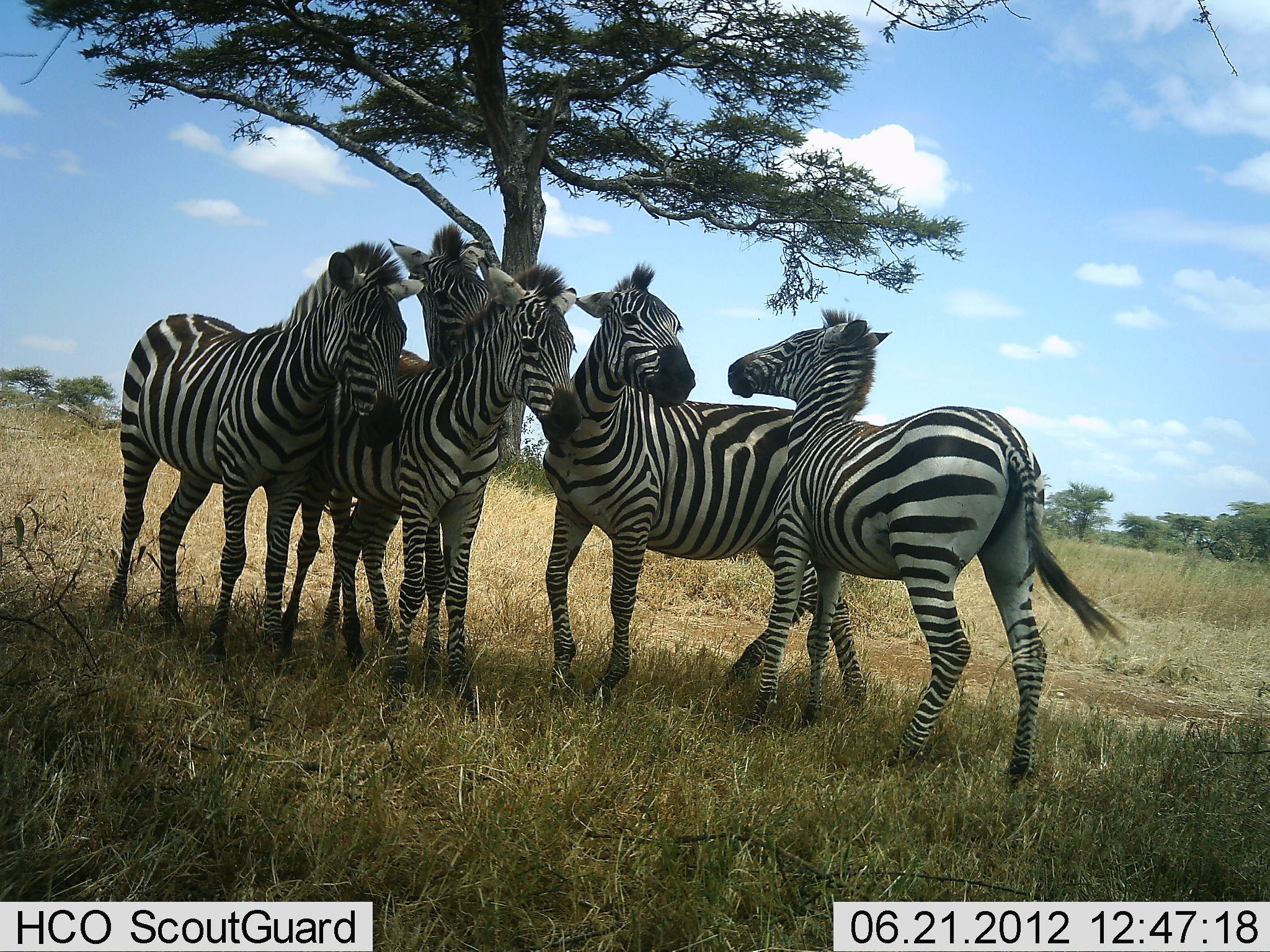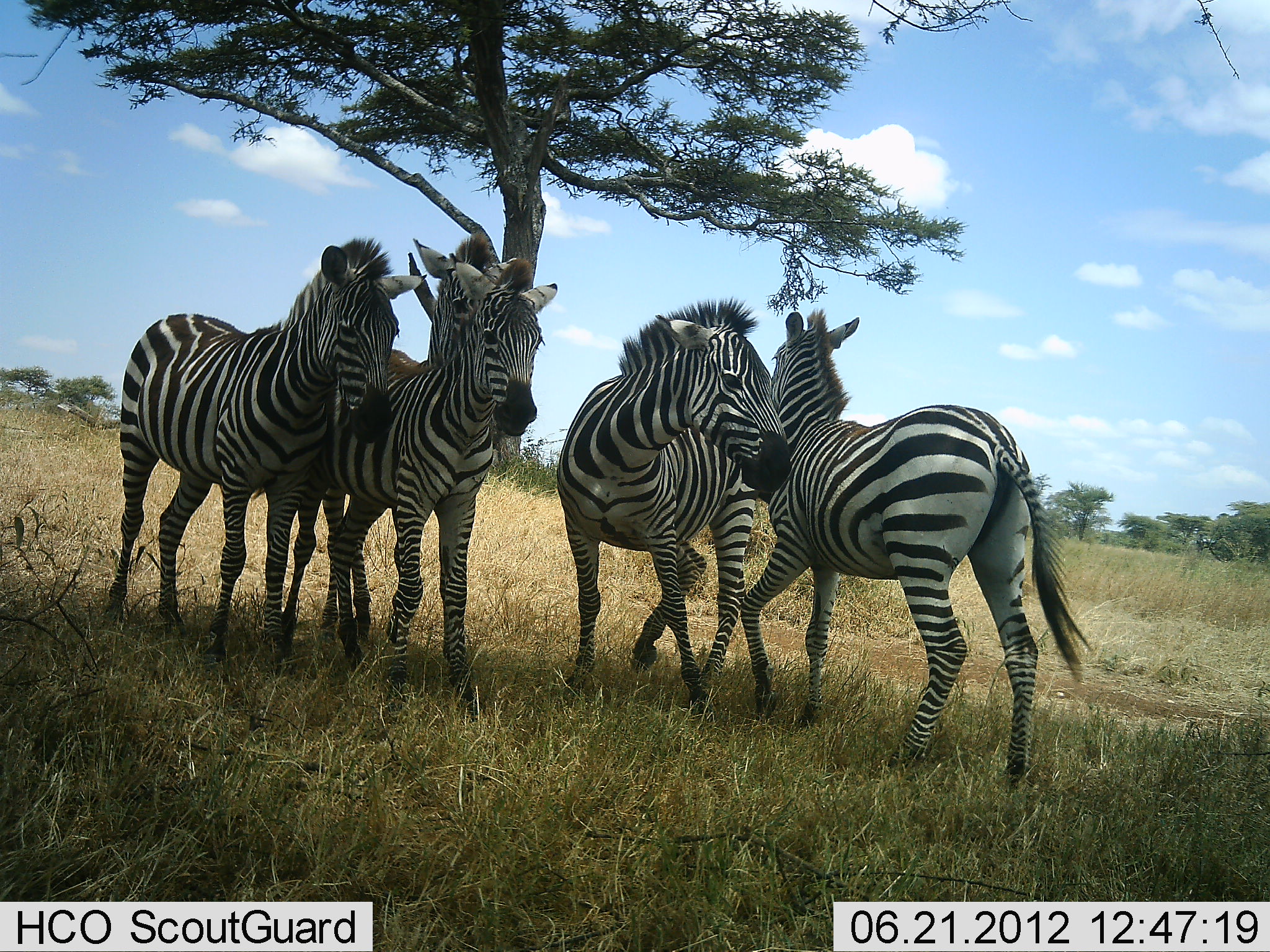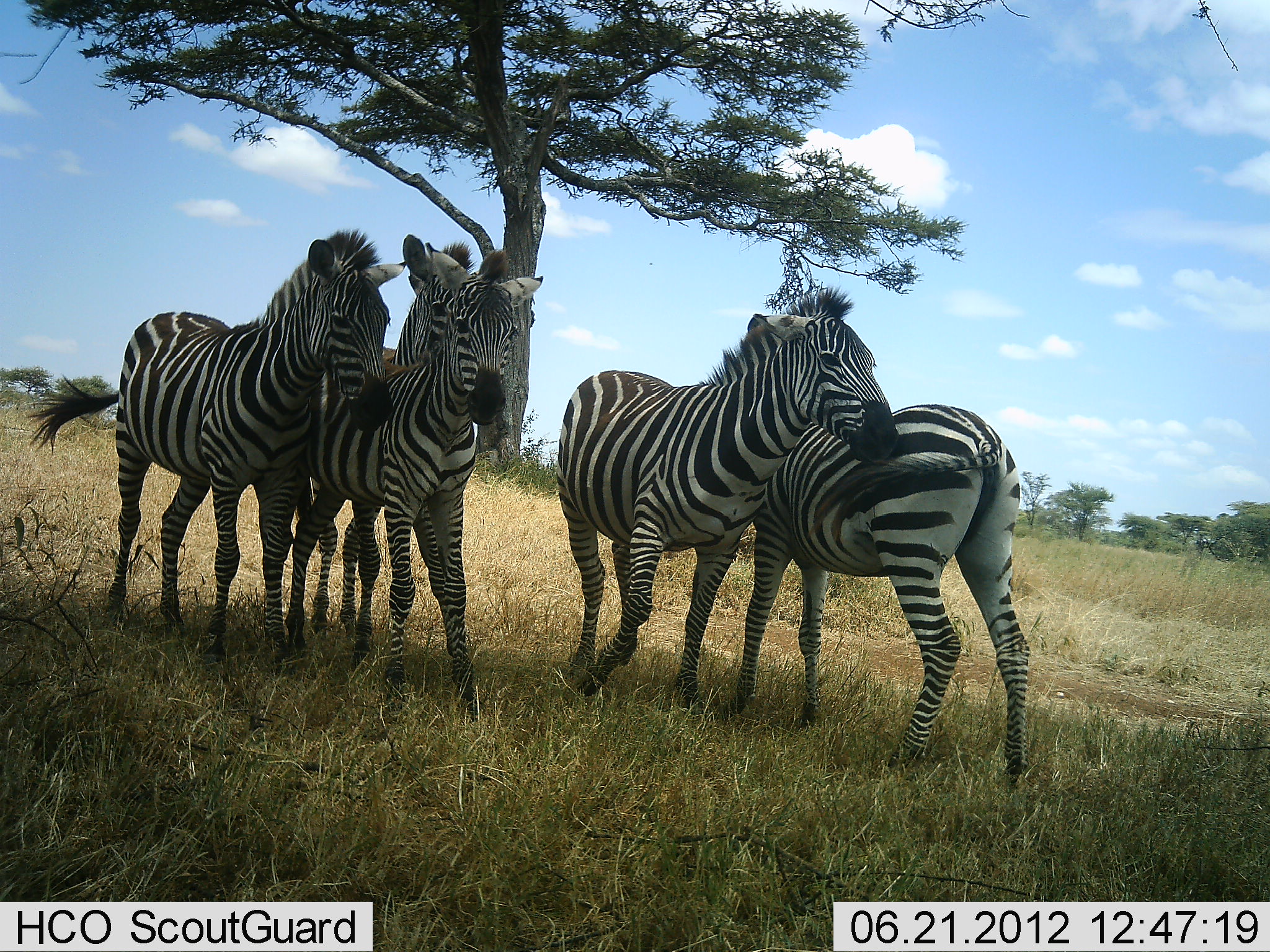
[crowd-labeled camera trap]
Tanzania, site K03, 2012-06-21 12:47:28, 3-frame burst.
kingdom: Animalia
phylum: Chordata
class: Mammalia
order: Perissodactyla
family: Equidae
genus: Equus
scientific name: Equus quagga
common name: plains zebra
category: zebra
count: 5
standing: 70%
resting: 0%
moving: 20%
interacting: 80%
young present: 0%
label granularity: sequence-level